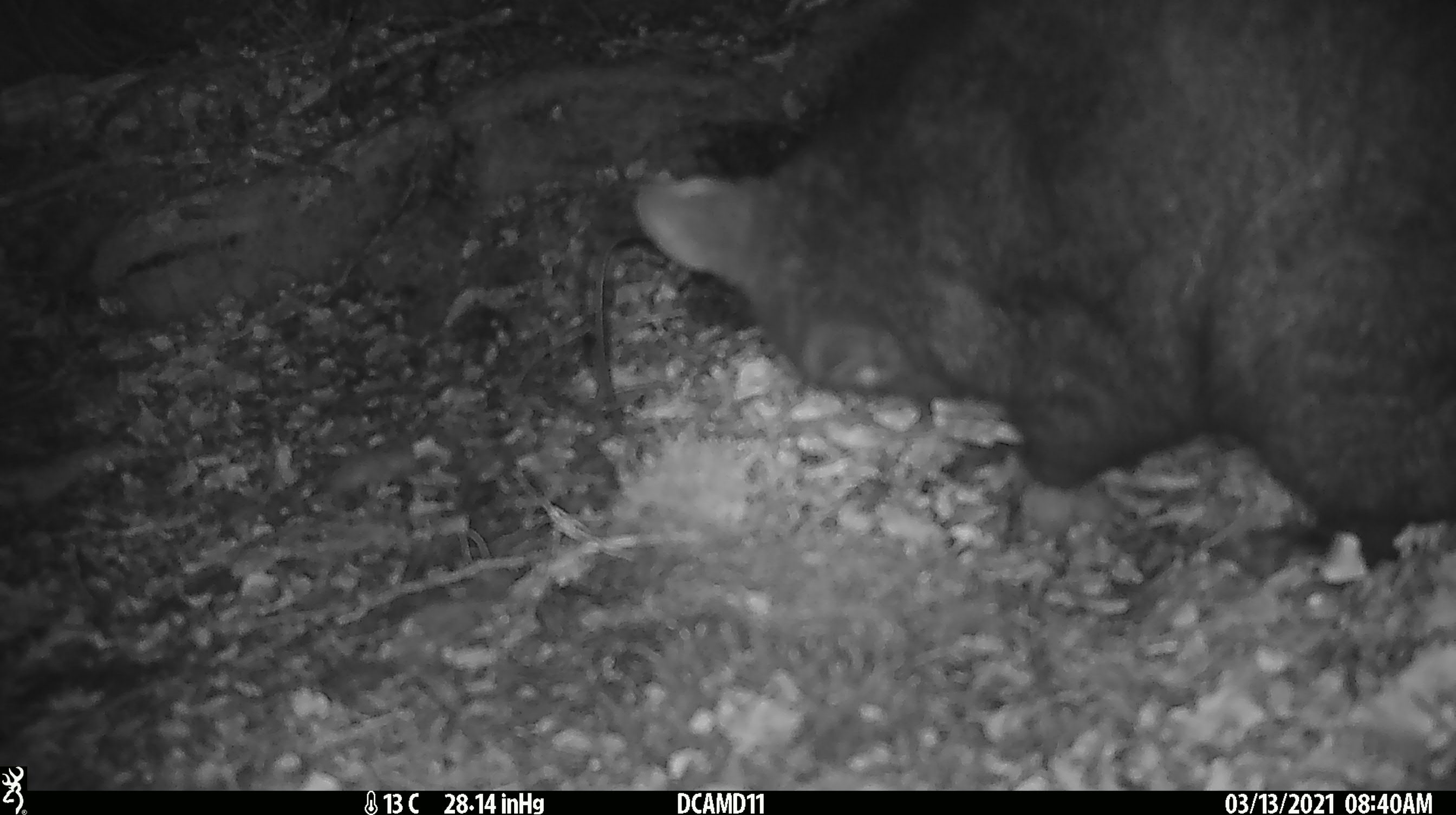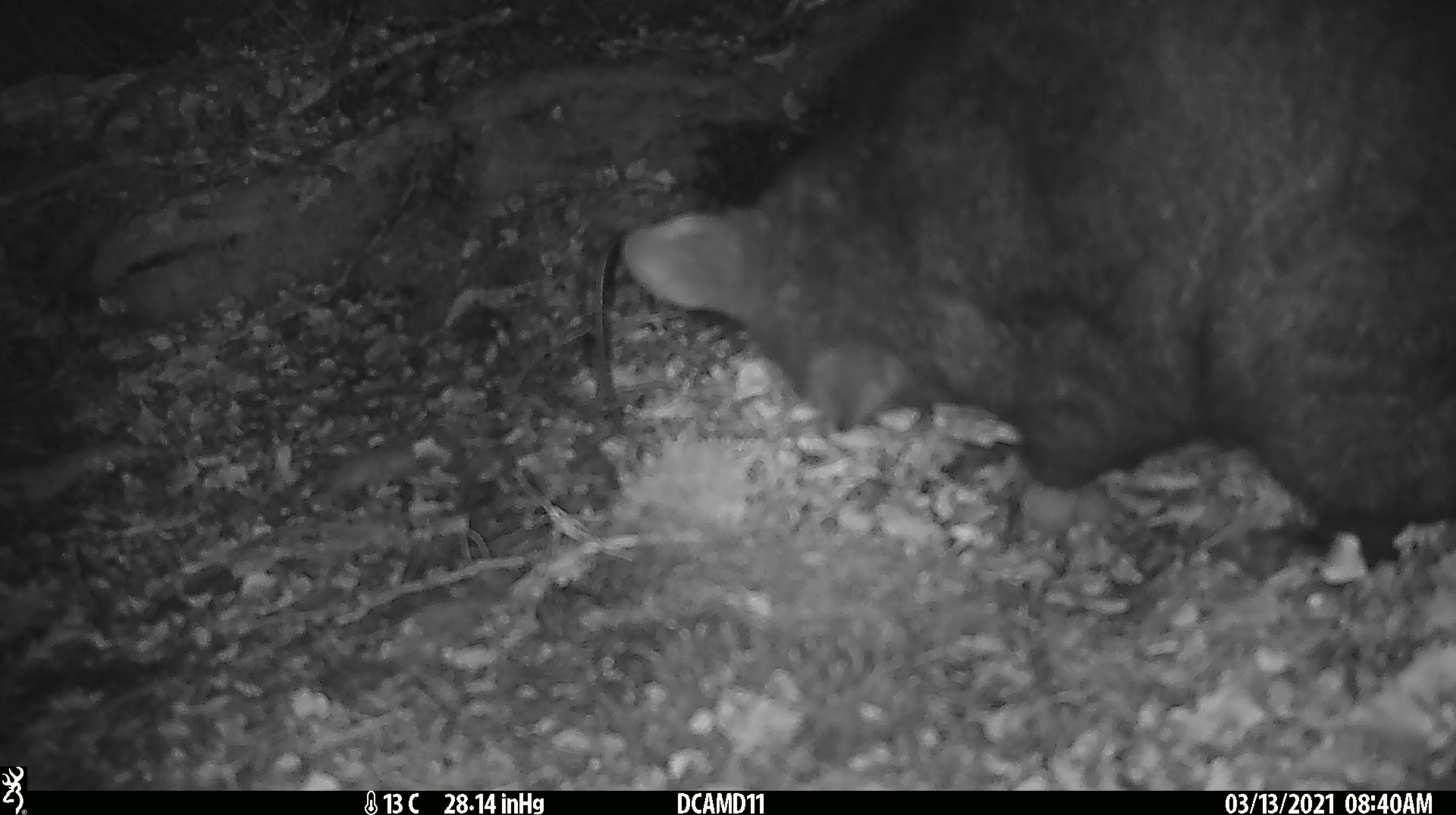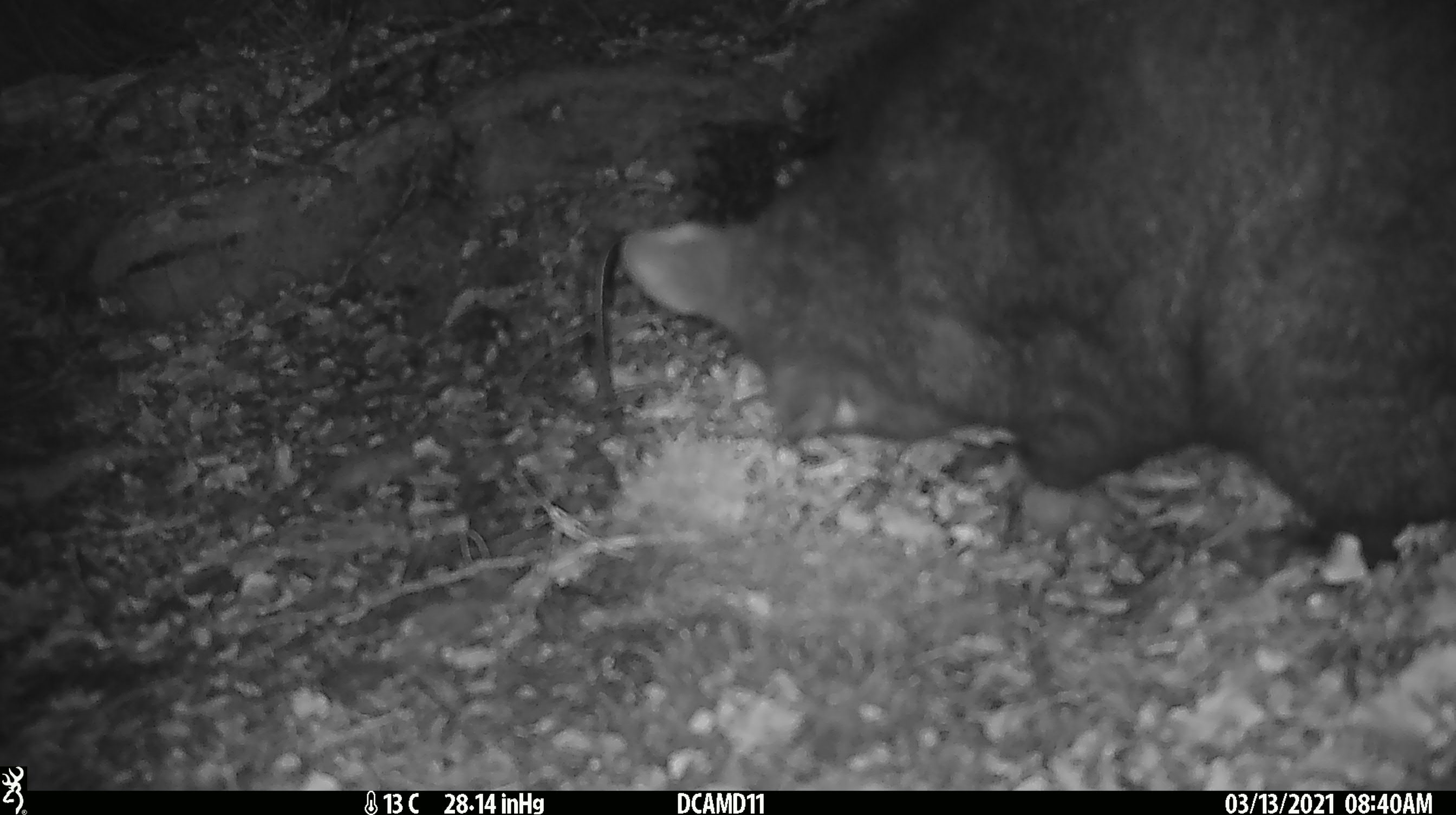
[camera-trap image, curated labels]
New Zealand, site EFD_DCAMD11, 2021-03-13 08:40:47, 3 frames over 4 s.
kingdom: Animalia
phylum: Chordata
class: Mammalia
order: Diprotodontia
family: Phalangeridae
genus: Trichosurus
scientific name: Trichosurus vulpecula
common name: common brushtail possum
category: possum